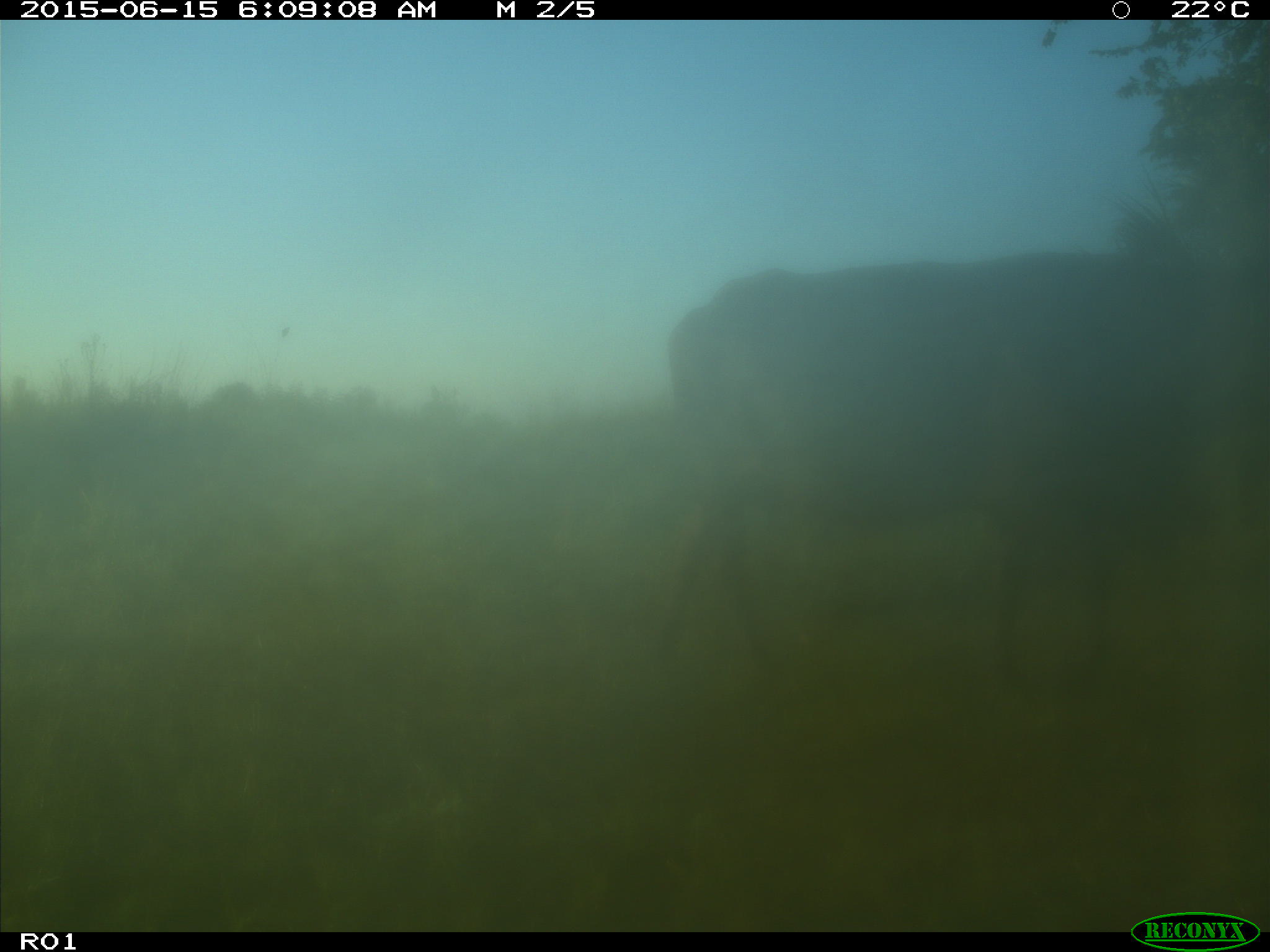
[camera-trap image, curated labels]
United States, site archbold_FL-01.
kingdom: Animalia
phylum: Chordata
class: Mammalia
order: Artiodactyla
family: Bovidae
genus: Bos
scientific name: Bos taurus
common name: domestic cow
Bos taurus (domestic cow).